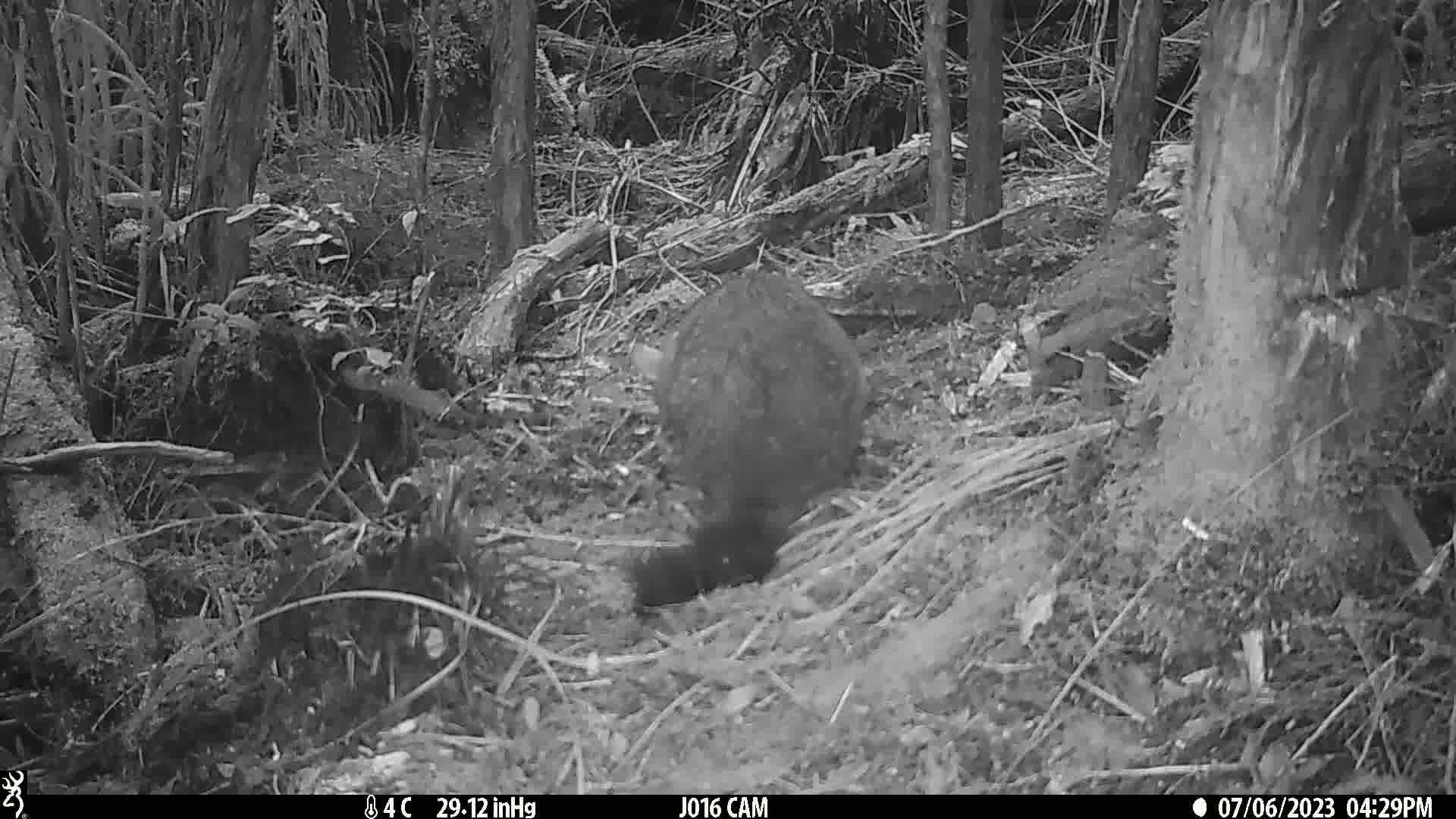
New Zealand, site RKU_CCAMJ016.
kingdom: Animalia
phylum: Chordata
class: Mammalia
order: Diprotodontia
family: Phalangeridae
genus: Trichosurus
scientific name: Trichosurus vulpecula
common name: common brushtail possum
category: possum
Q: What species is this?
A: Possum (common brushtail possum) (Trichosurus vulpecula).